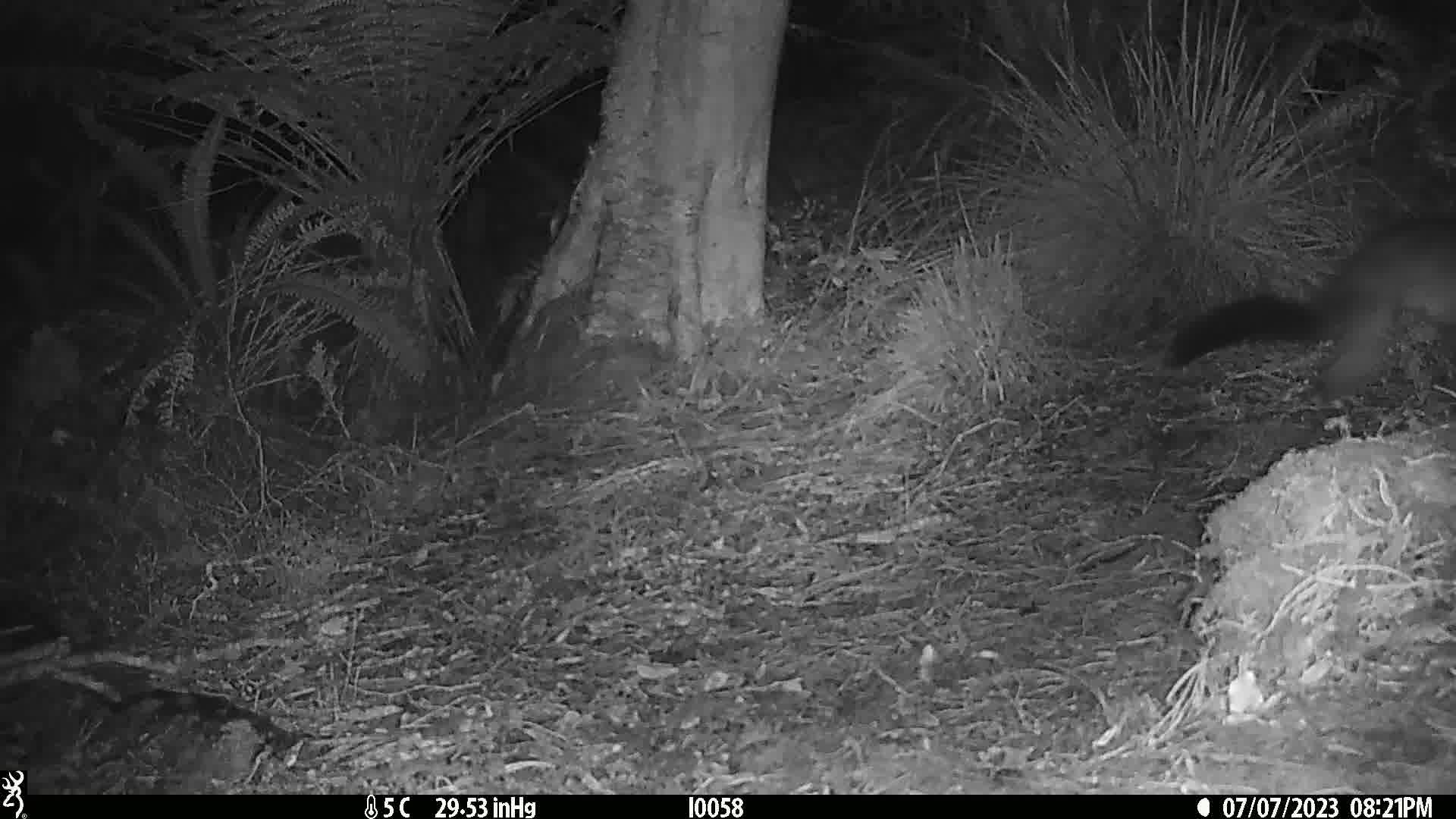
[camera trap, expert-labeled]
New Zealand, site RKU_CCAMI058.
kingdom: Animalia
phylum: Chordata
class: Mammalia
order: Diprotodontia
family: Phalangeridae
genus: Trichosurus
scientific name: Trichosurus vulpecula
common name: common brushtail possum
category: possum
Possum (common brushtail possum) (Trichosurus vulpecula).